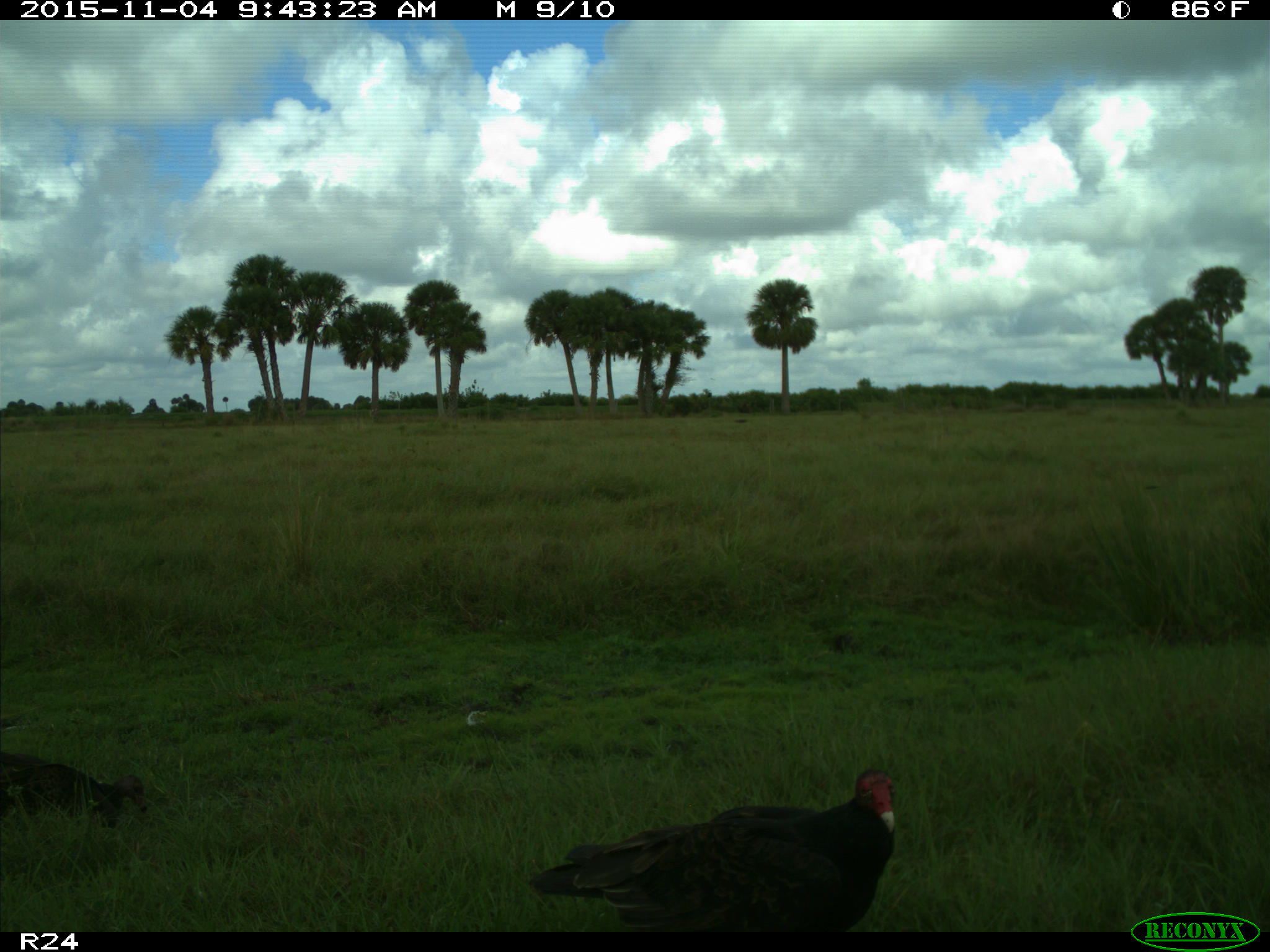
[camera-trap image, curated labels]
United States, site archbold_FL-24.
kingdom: Animalia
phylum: Chordata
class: Aves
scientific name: Aves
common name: birds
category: unidentified bird